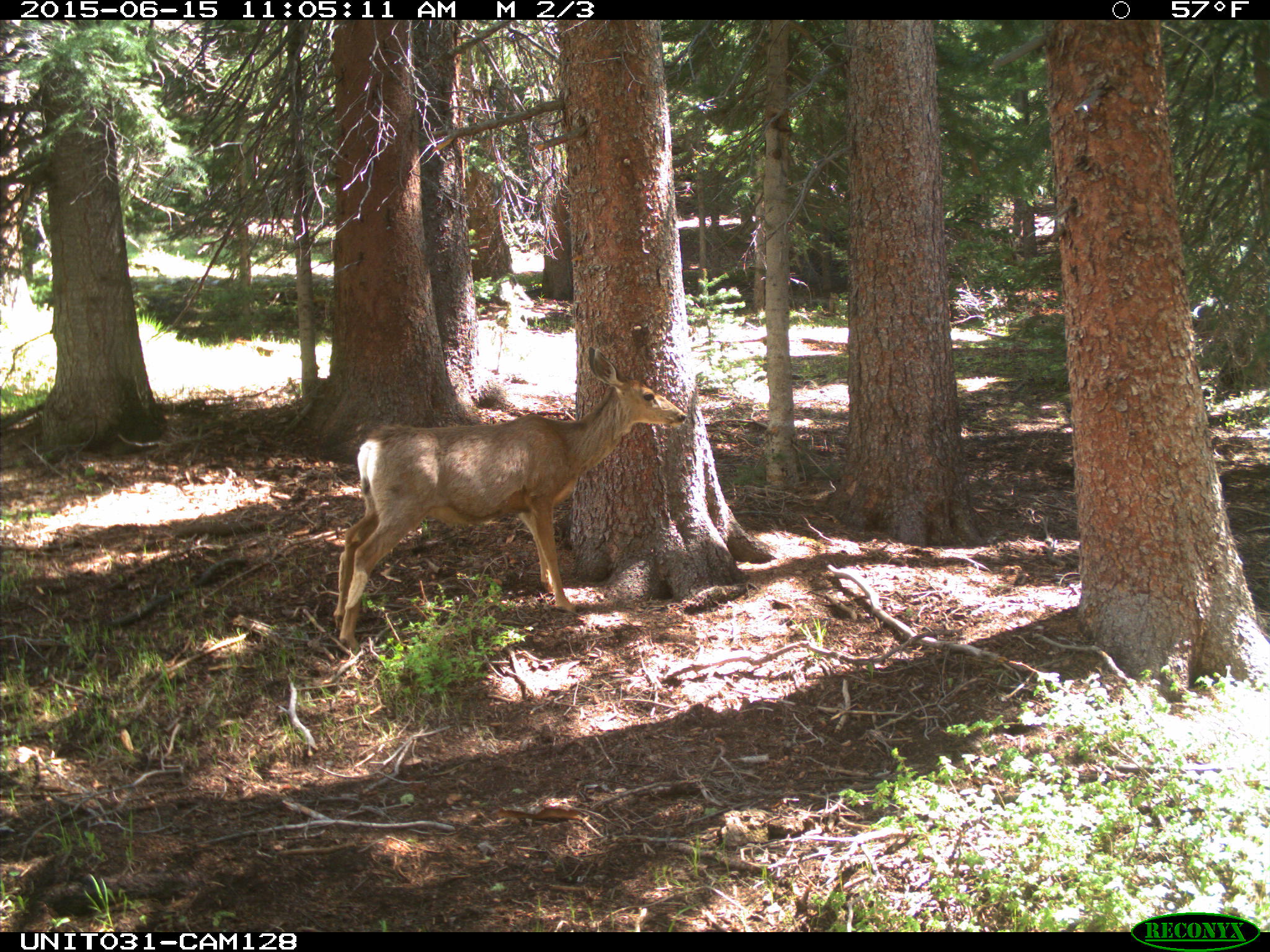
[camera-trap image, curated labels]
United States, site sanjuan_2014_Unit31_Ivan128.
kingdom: Animalia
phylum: Chordata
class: Mammalia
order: Artiodactyla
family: Cervidae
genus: Odocoileus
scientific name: Odocoileus hemionus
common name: mule deer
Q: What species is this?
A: Odocoileus hemionus (mule deer).